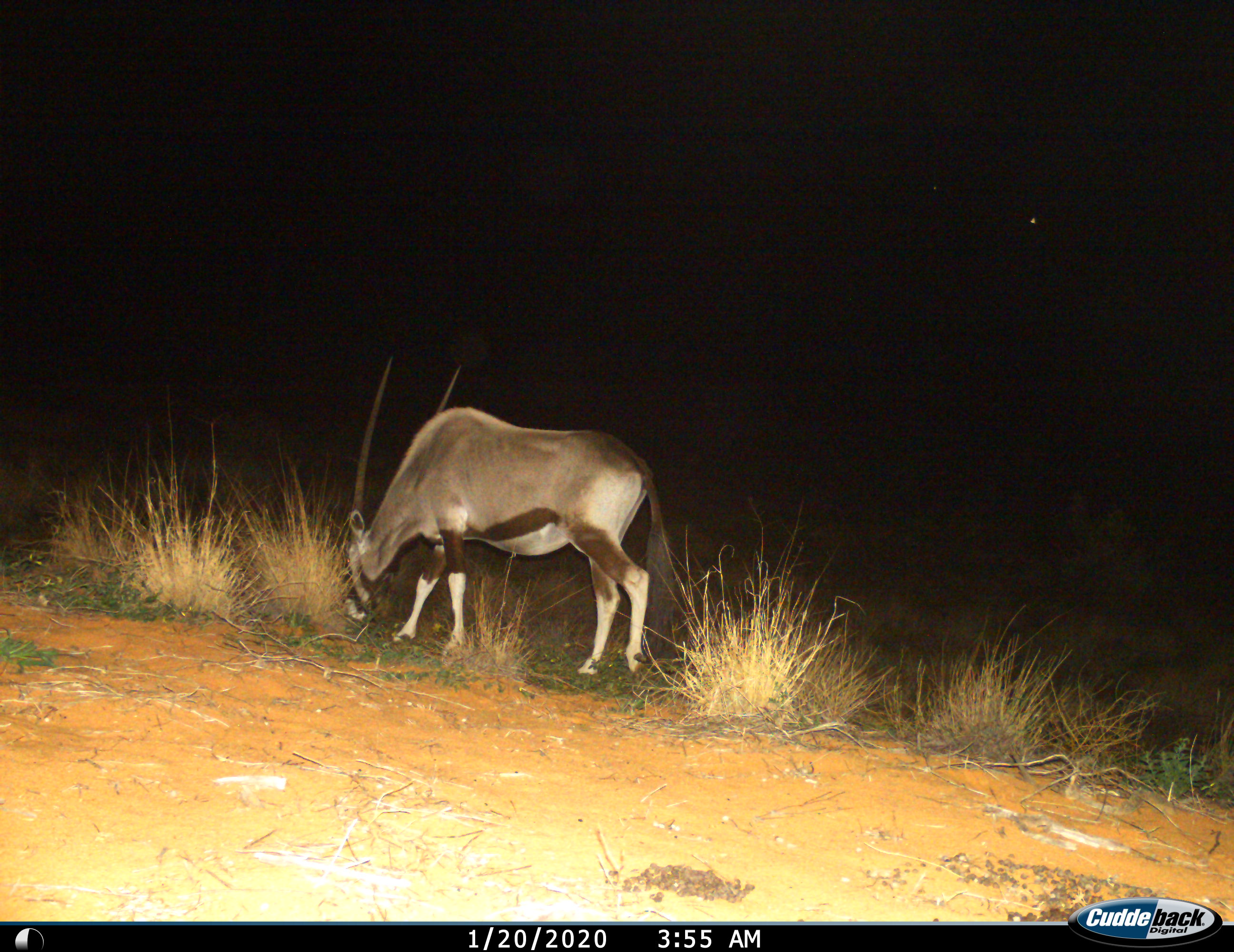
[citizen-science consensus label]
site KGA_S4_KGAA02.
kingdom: Animalia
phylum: Chordata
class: Mammalia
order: Artiodactyla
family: Bovidae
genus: Oryx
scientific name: Oryx gazella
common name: gemsbok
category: oryx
Oryx (gemsbok) (Oryx gazella), count 1. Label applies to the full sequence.